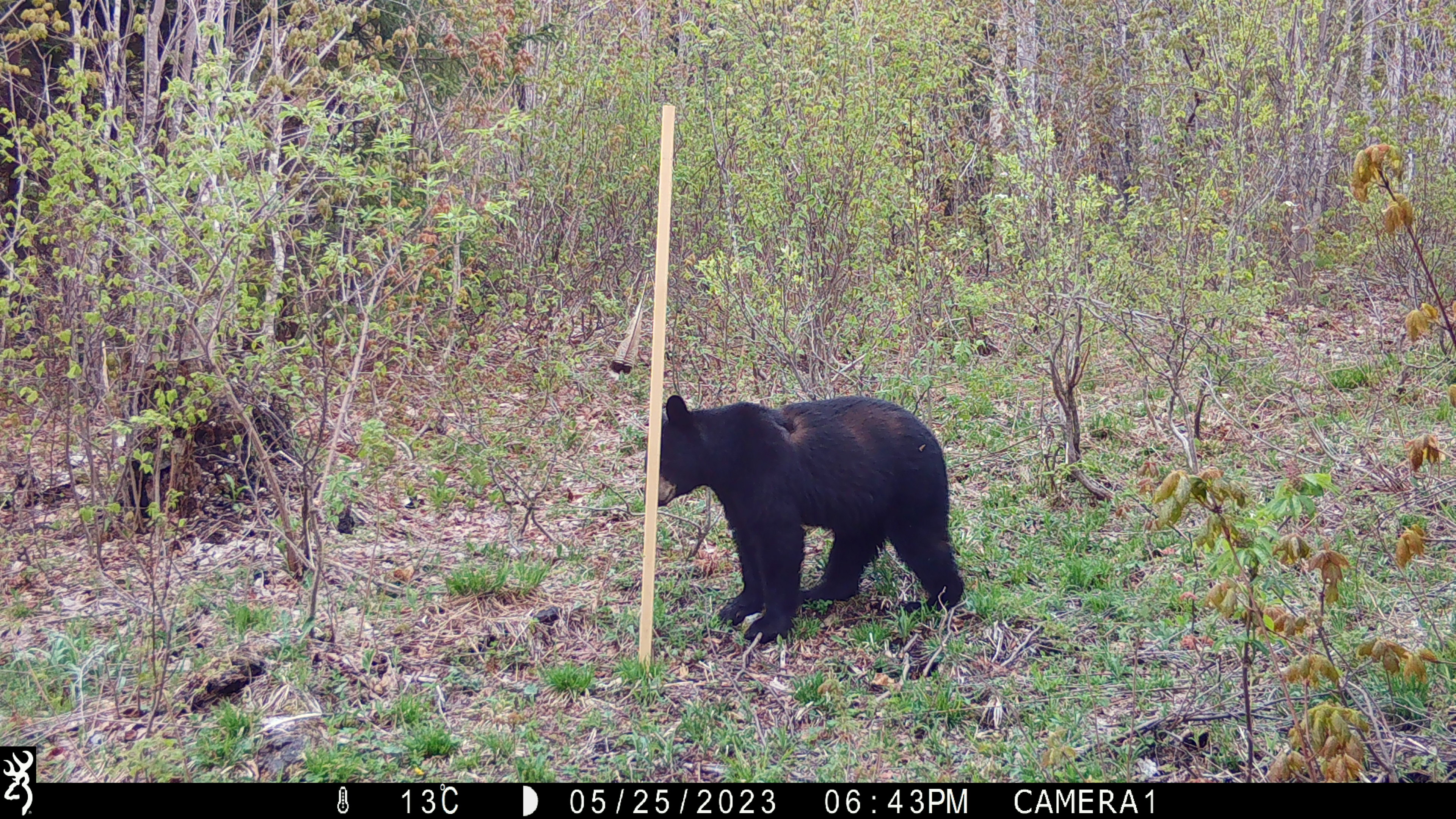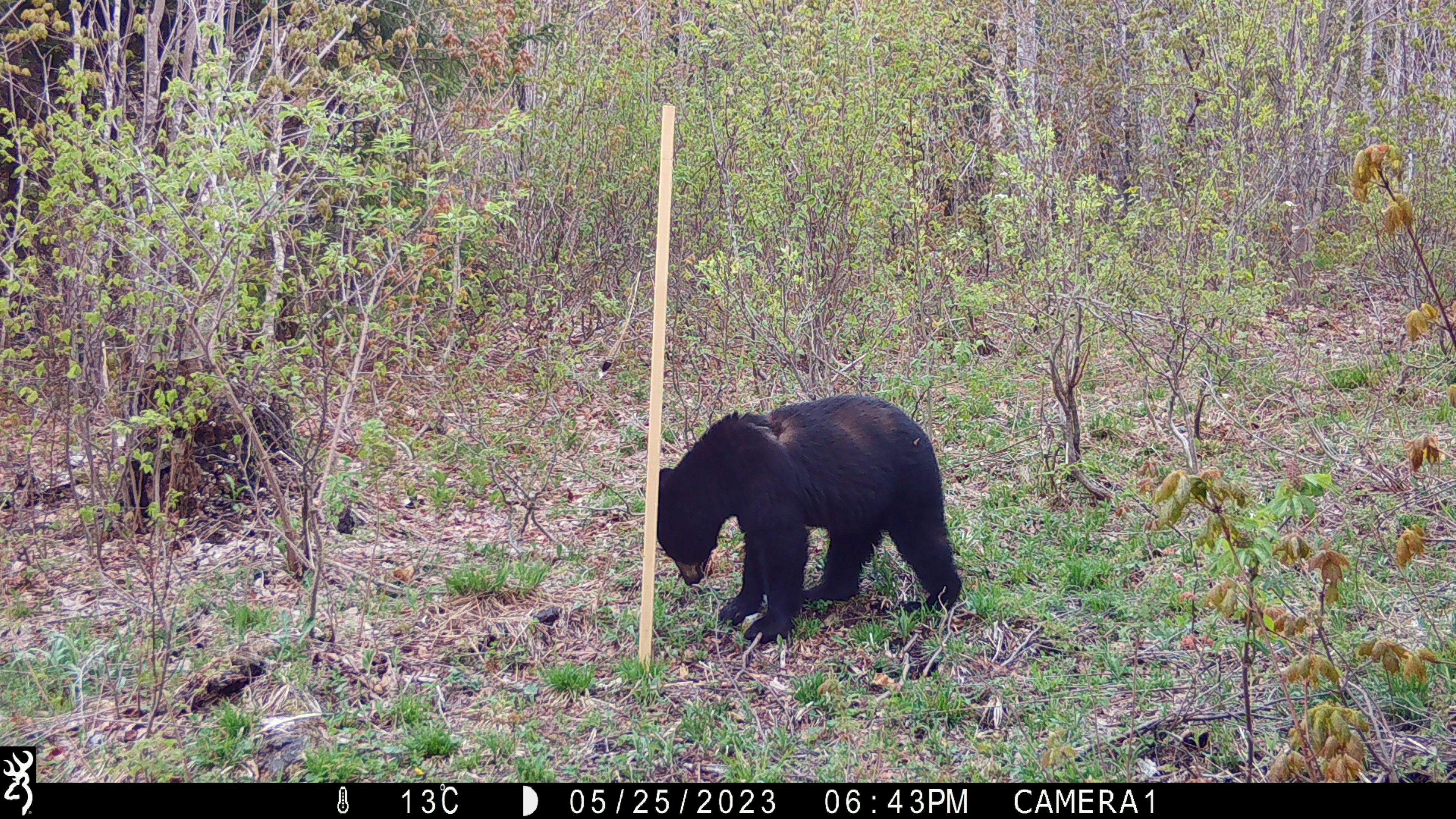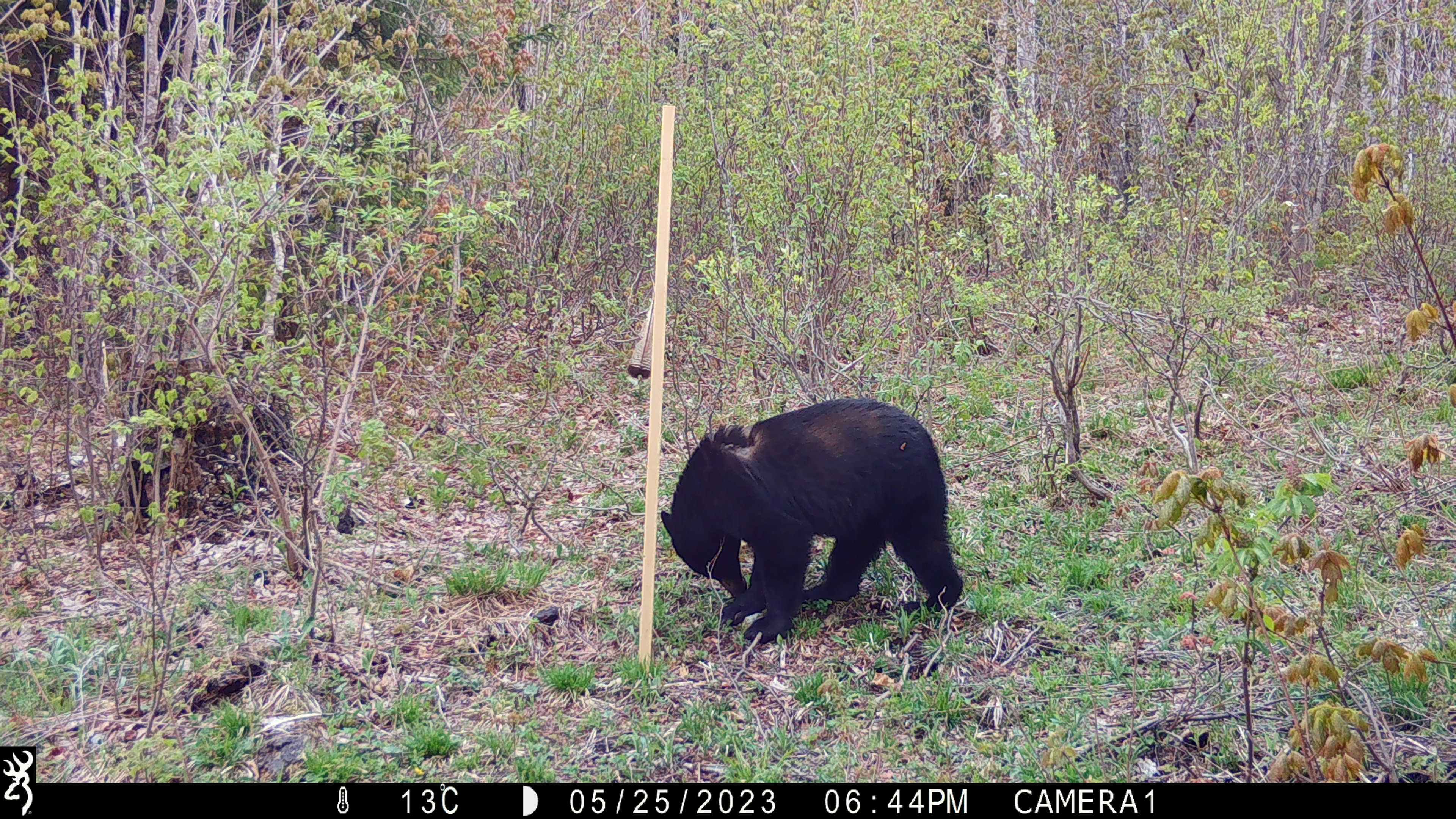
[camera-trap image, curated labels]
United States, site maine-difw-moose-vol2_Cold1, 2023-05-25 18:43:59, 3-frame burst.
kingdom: Animalia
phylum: Chordata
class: Mammalia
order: Carnivora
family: Ursidae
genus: Ursus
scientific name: Ursus americanus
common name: black bear